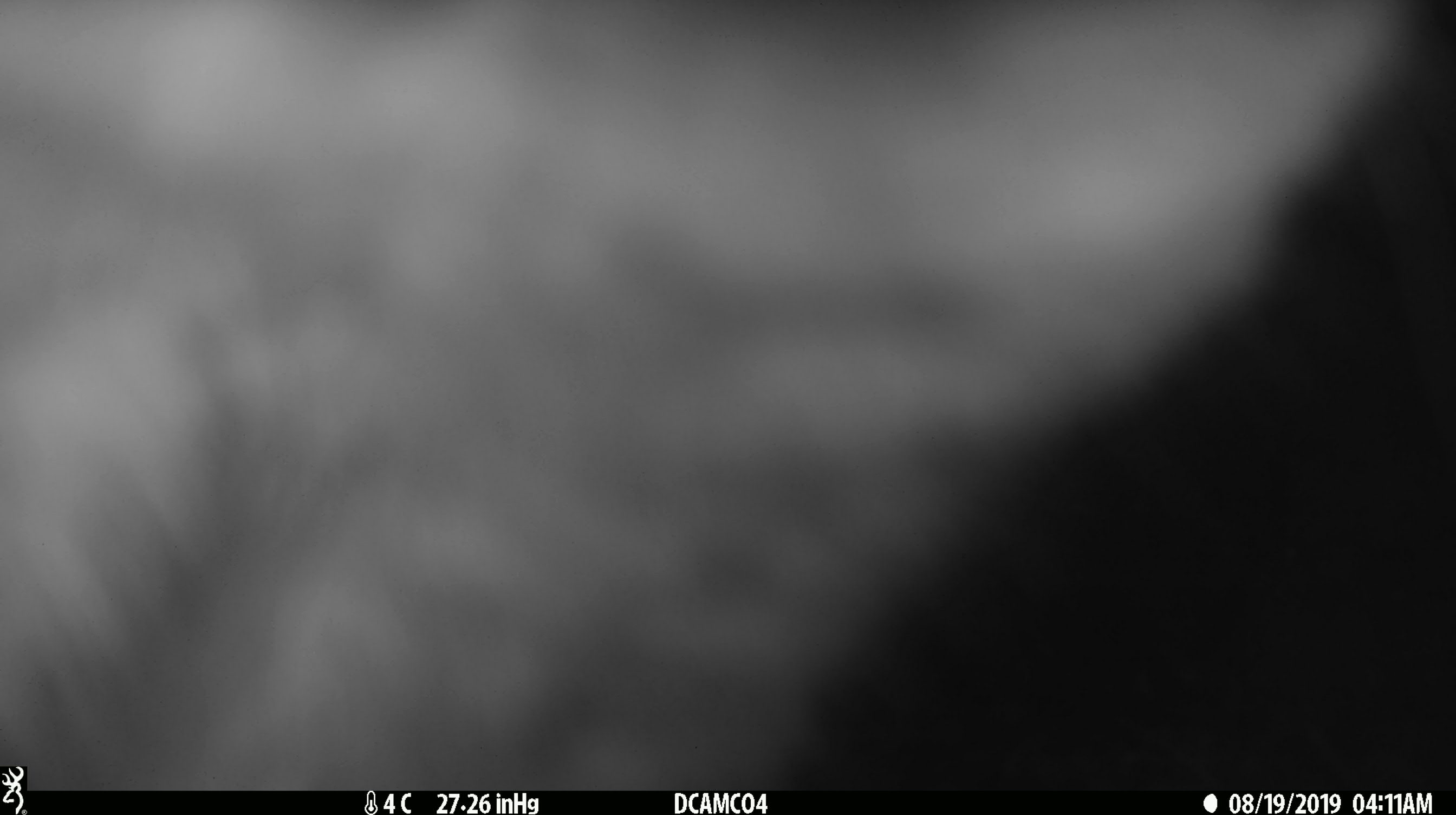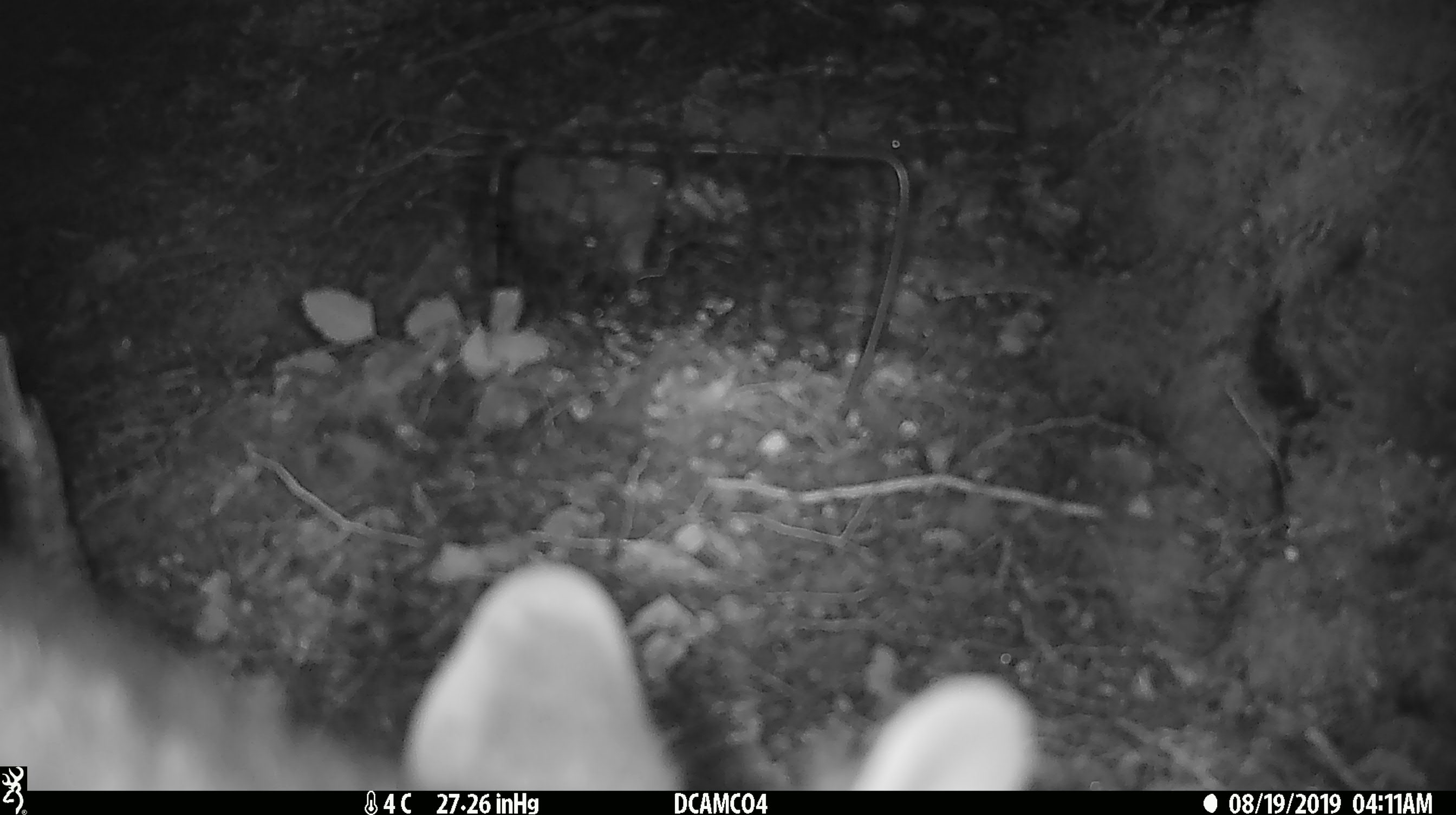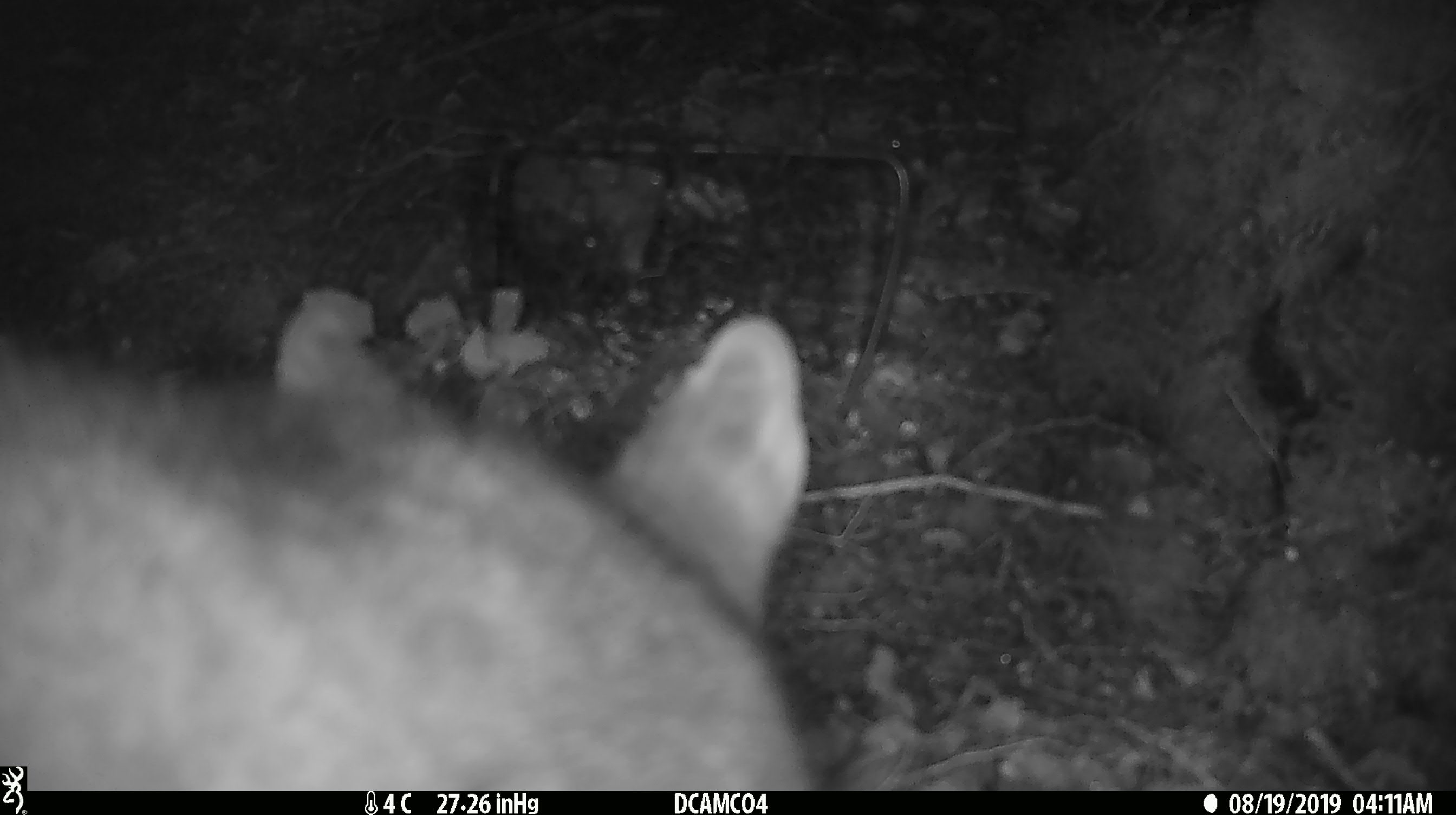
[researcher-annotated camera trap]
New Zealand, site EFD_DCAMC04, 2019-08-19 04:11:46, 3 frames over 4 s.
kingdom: Animalia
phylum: Chordata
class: Mammalia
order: Diprotodontia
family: Phalangeridae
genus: Trichosurus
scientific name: Trichosurus vulpecula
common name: common brushtail possum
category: possum